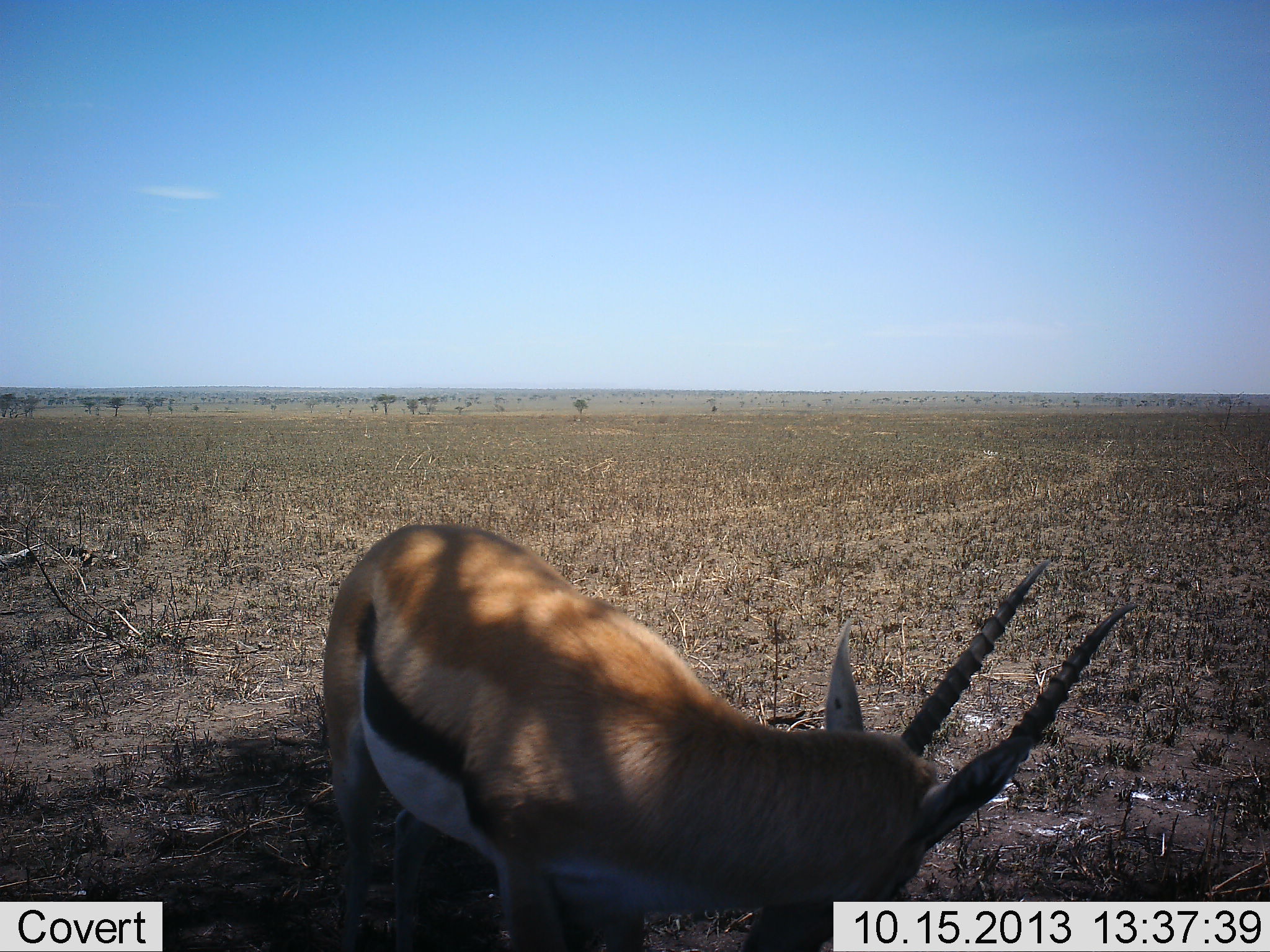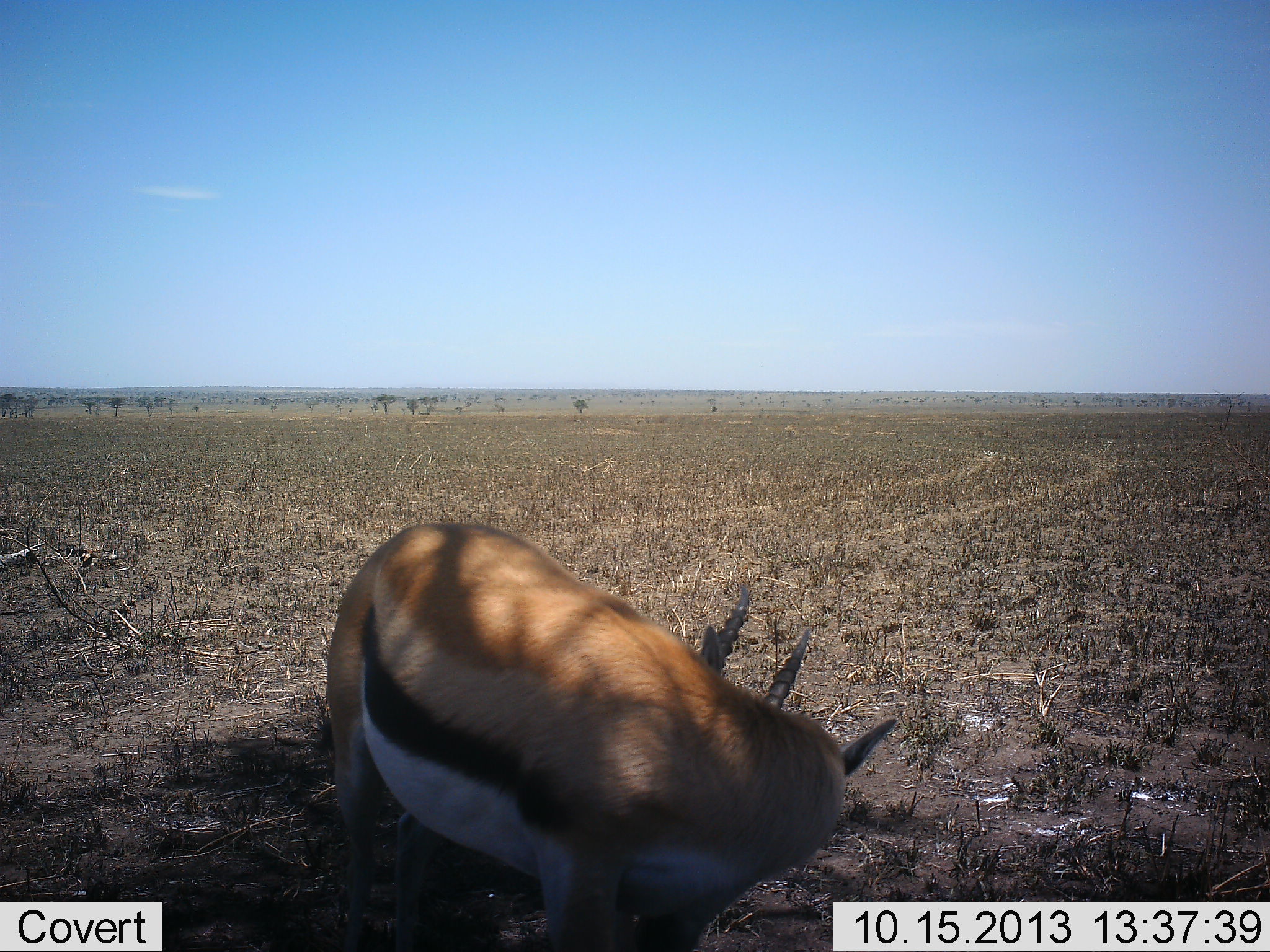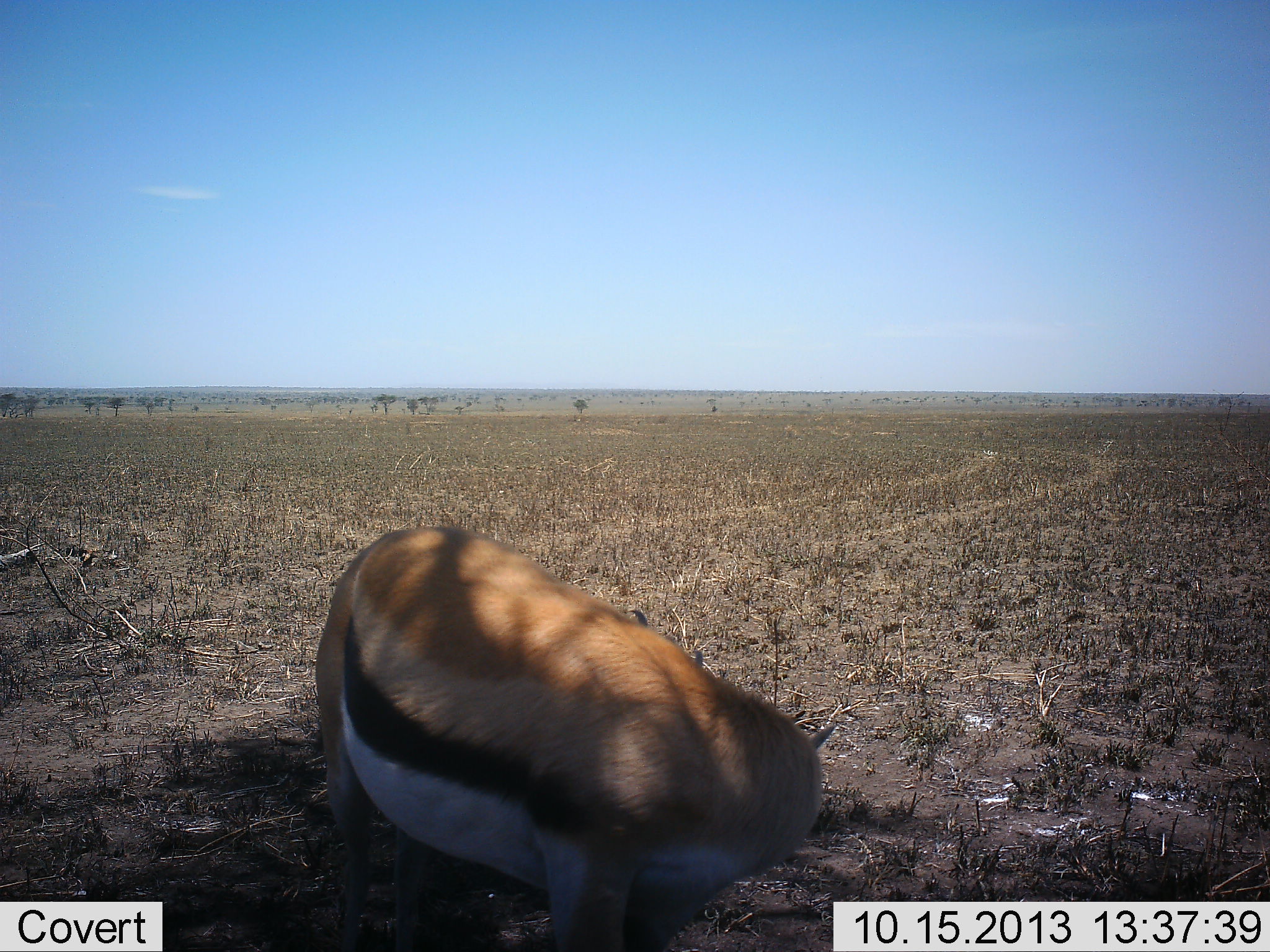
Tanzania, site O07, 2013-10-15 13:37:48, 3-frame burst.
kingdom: Animalia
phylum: Chordata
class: Mammalia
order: Artiodactyla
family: Bovidae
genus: Eudorcas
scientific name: Eudorcas thomsonii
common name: thomson's gazelle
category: gazellethomsons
Gazellethomsons (thomson's gazelle) (Eudorcas thomsonii), count 1. Behavior (volunteer vote fractions): standing 70%, resting 20%, moving 10%, interacting 10%. Young present (vote fraction): 0%. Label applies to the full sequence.